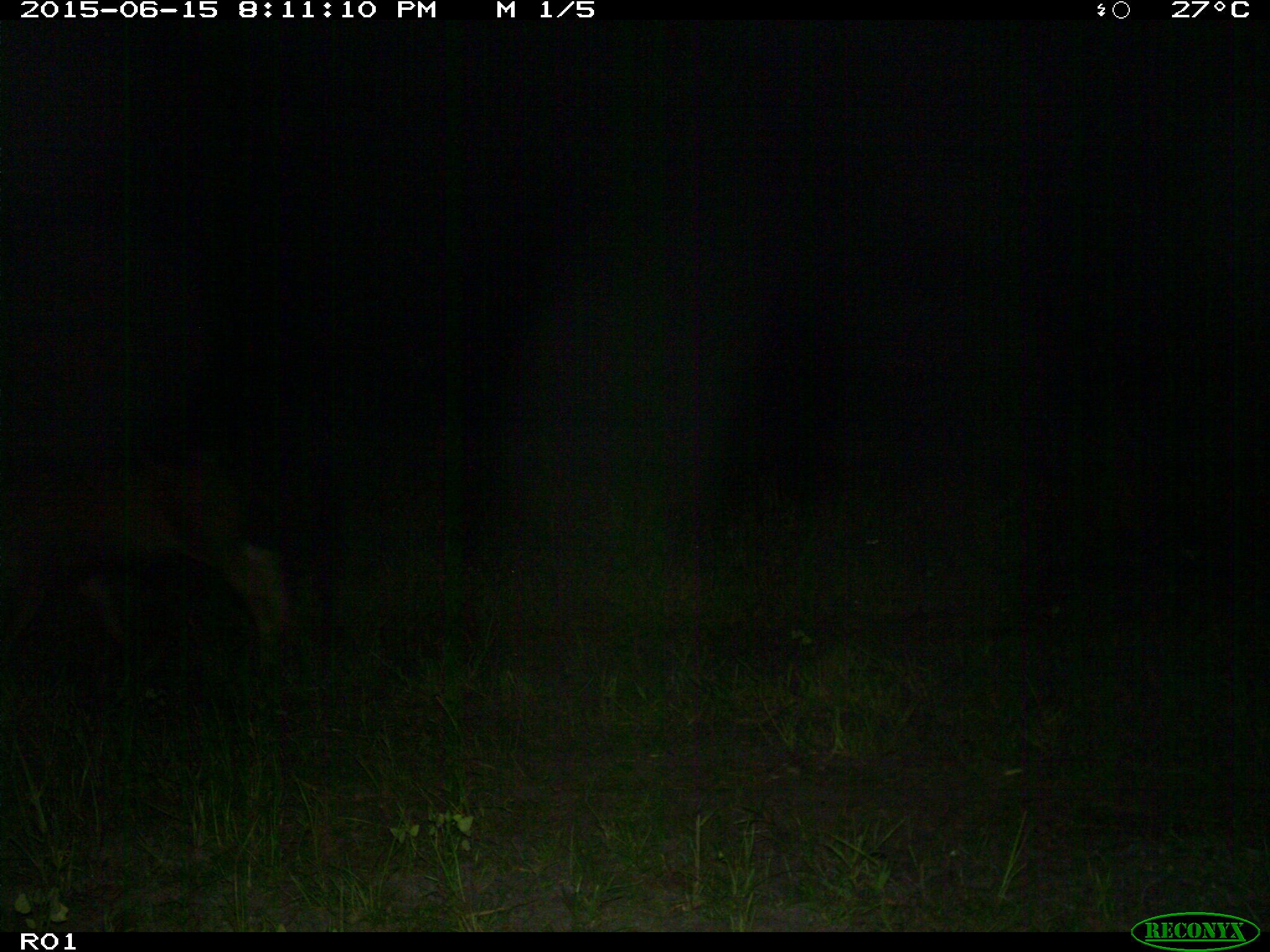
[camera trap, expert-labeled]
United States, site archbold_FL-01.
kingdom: Animalia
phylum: Chordata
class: Mammalia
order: Artiodactyla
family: Bovidae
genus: Bos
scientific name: Bos taurus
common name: domestic cow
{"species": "Bos taurus (domestic cow)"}